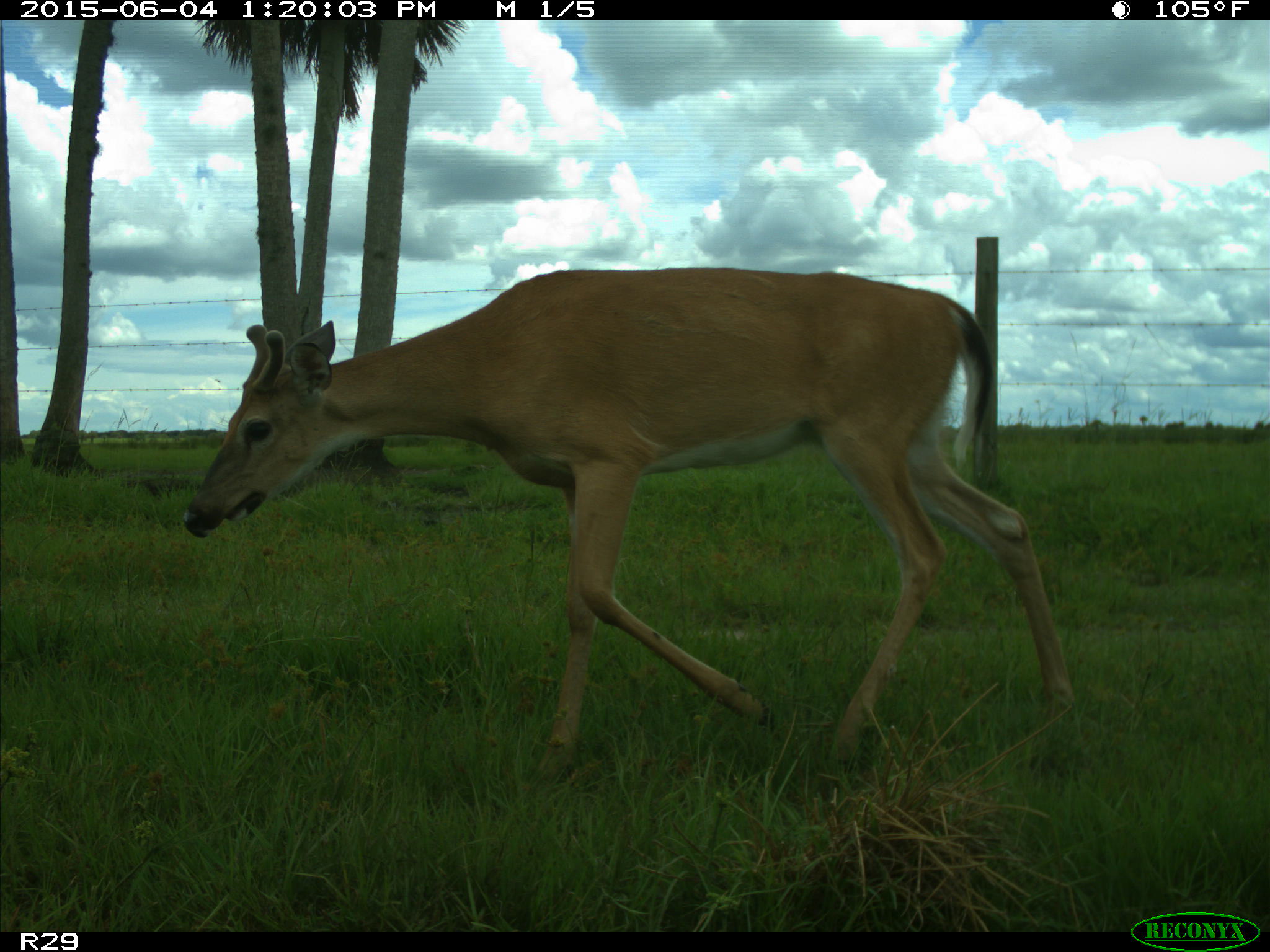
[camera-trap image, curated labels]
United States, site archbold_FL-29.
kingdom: Animalia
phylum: Chordata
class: Mammalia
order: Artiodactyla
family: Cervidae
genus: Odocoileus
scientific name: Odocoileus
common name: deer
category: unidentified deer